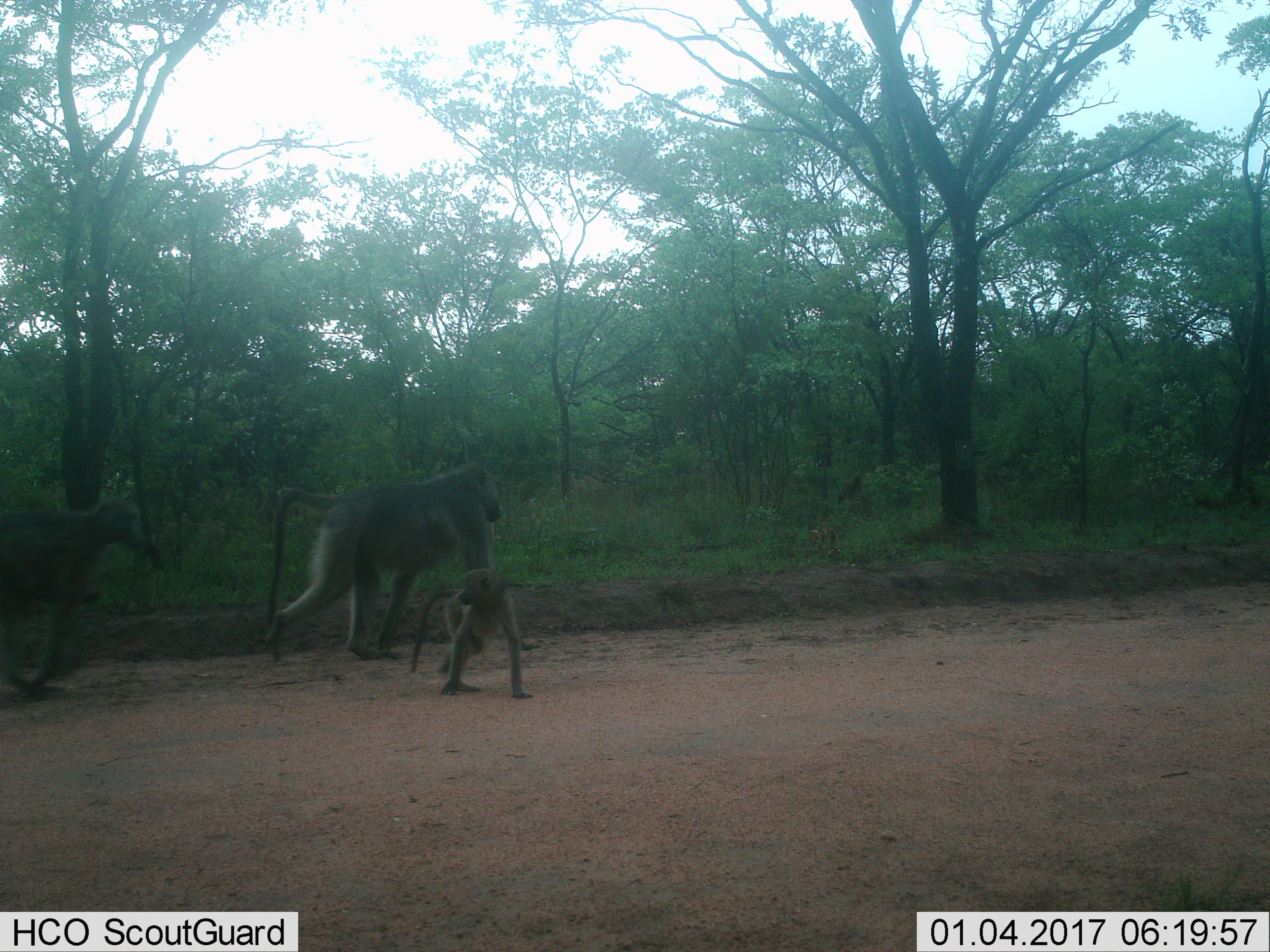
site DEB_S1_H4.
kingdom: Animalia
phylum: Chordata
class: Mammalia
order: Primates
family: Cercopithecidae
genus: Papio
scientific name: Papio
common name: baboon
Baboon (Papio), count 3. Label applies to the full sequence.